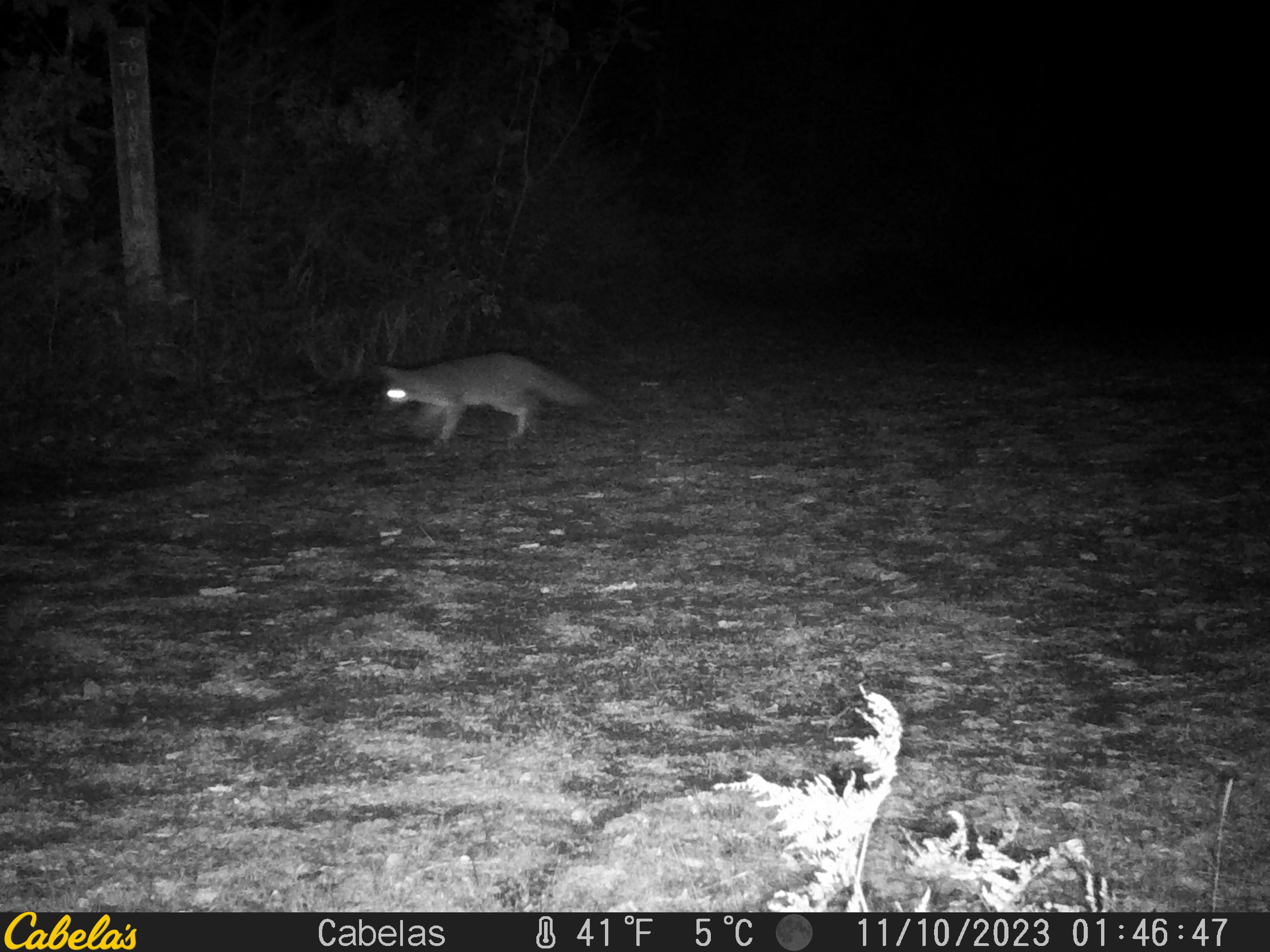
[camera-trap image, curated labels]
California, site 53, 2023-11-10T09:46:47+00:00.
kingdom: Animalia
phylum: Chordata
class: Mammalia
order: Carnivora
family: Canidae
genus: Urocyon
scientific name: Urocyon cinereoargenteus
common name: gray fox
Gray fox (Urocyon cinereoargenteus).